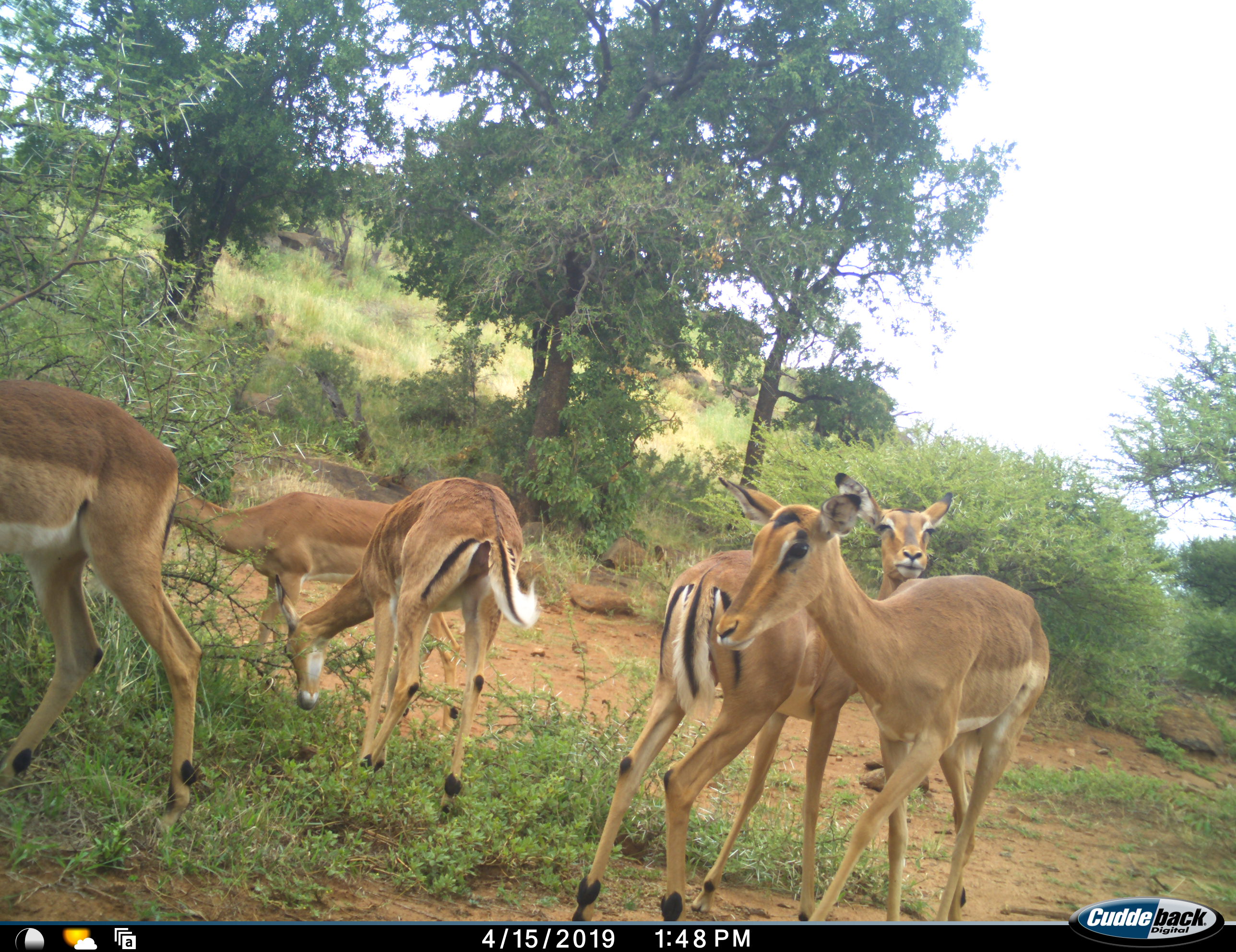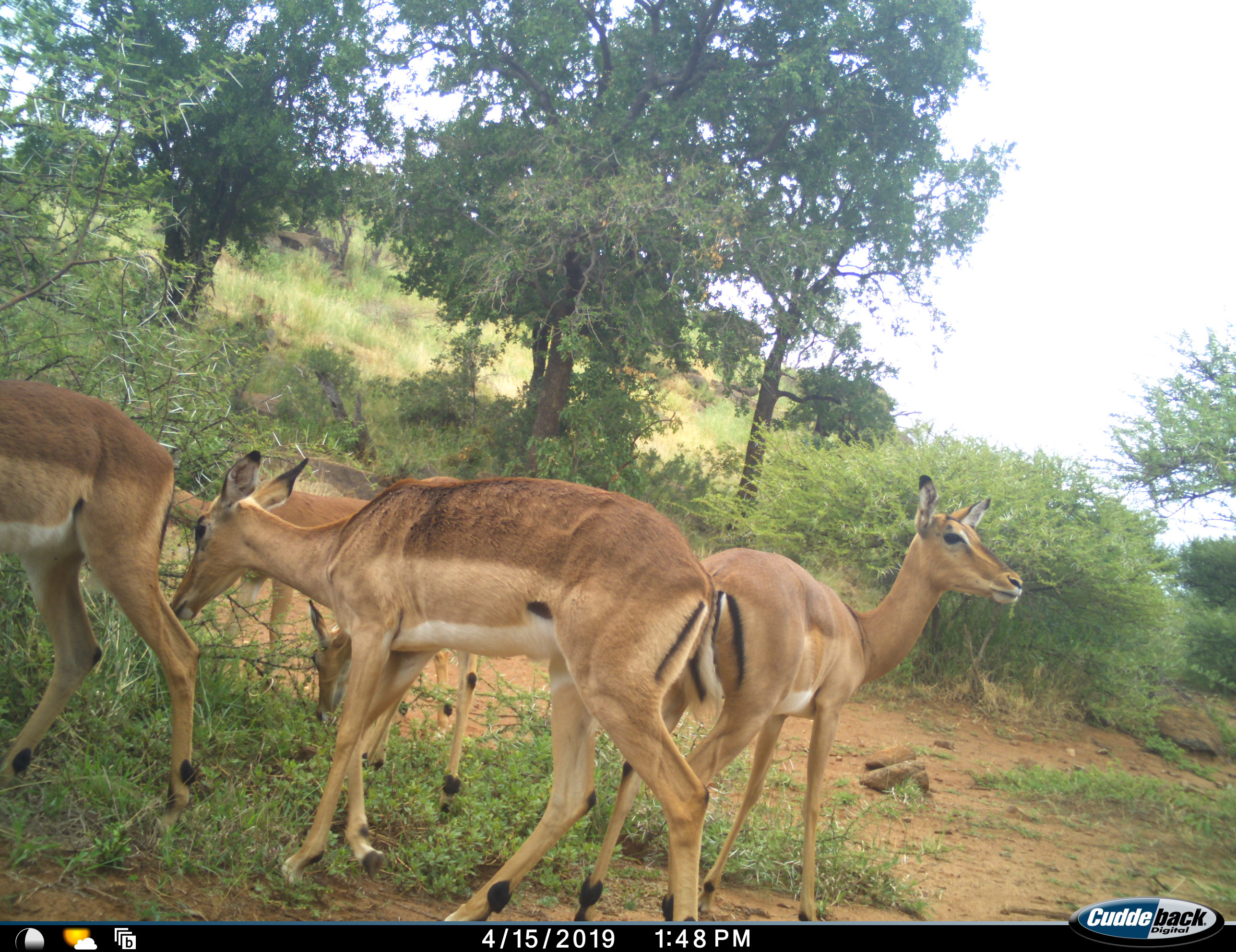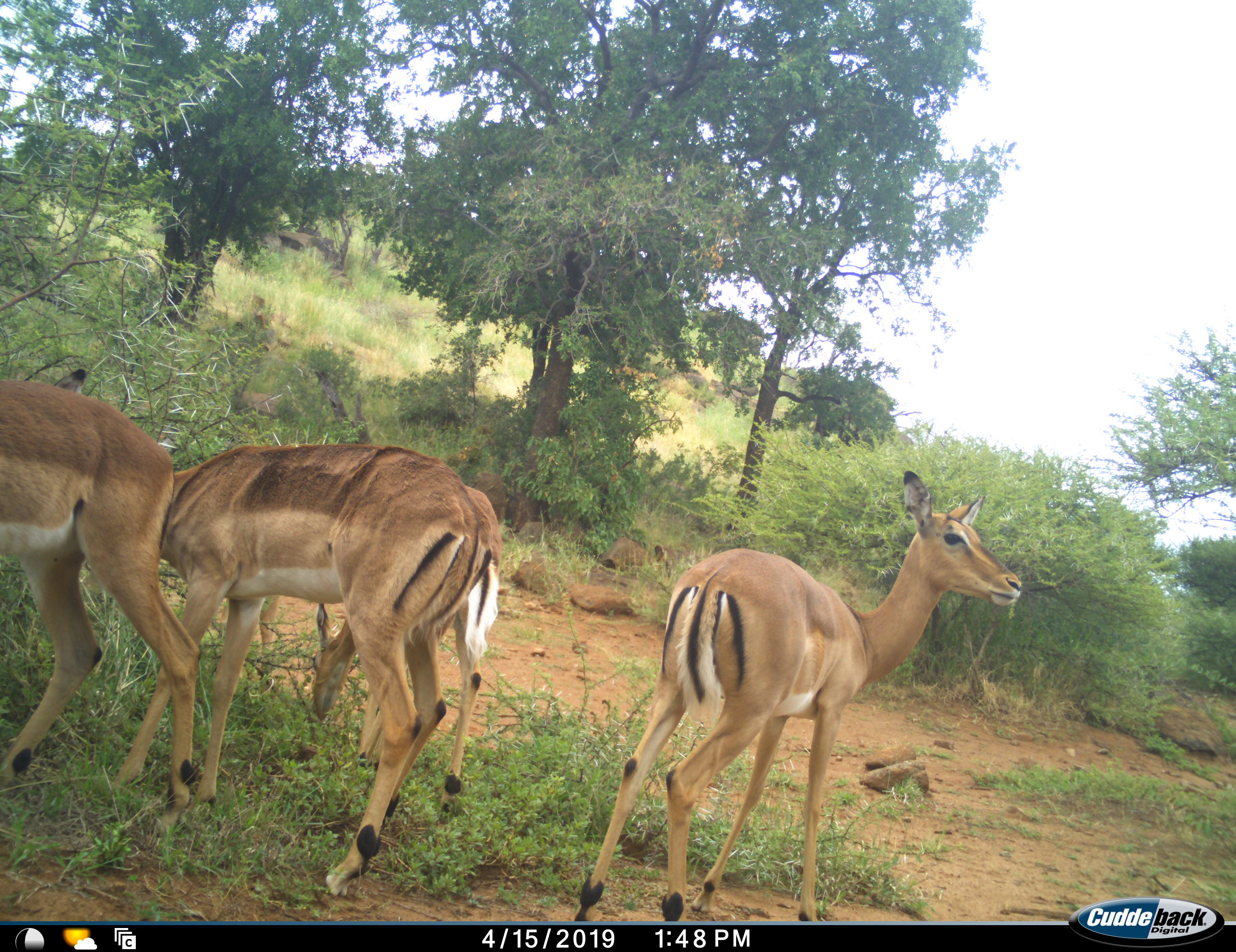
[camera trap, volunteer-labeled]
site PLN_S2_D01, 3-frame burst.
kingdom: Animalia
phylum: Chordata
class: Mammalia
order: Artiodactyla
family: Bovidae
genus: Aepyceros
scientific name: Aepyceros melampus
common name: impala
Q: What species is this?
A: Impala (Aepyceros melampus).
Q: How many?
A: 5.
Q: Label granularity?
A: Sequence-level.